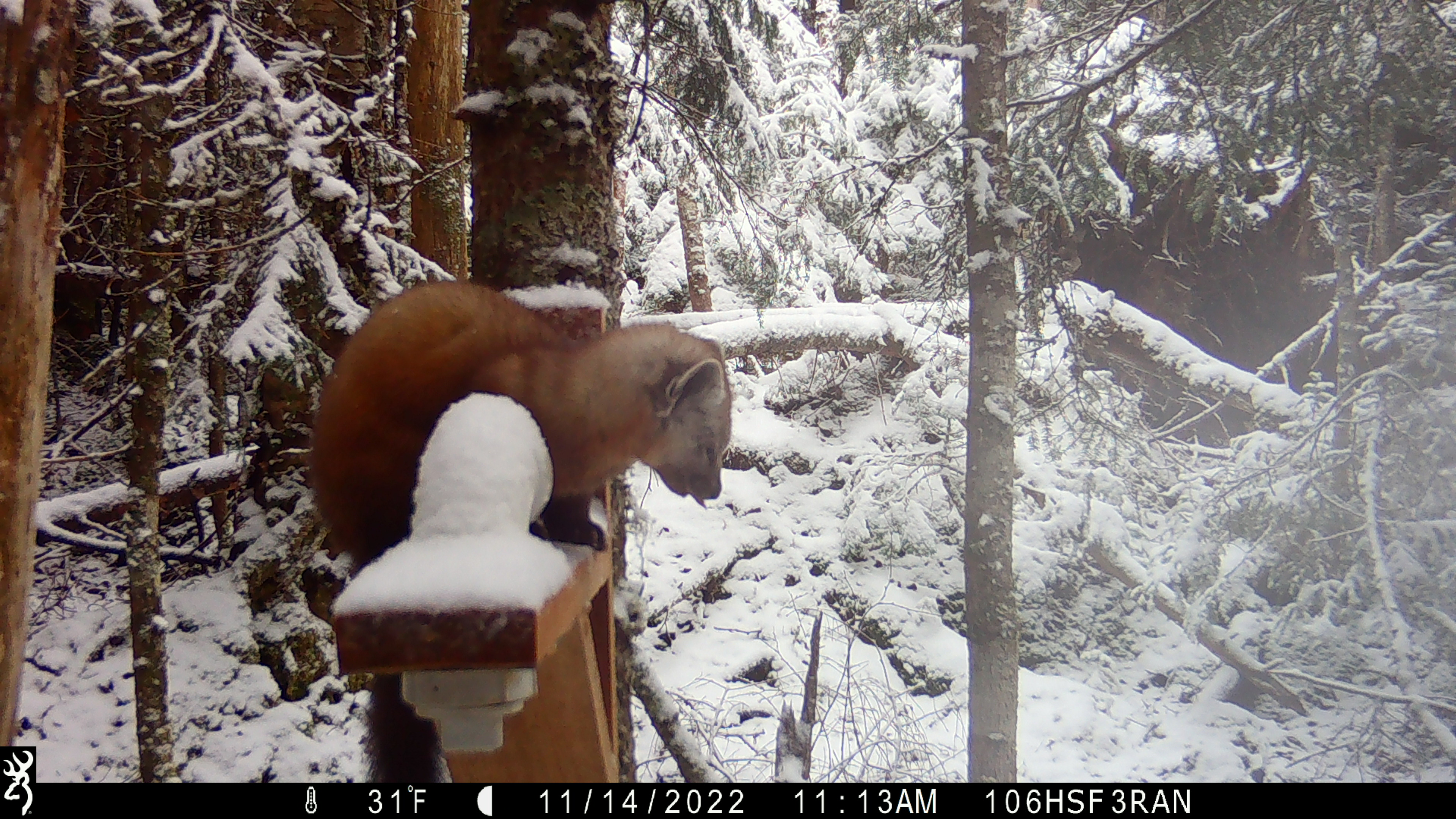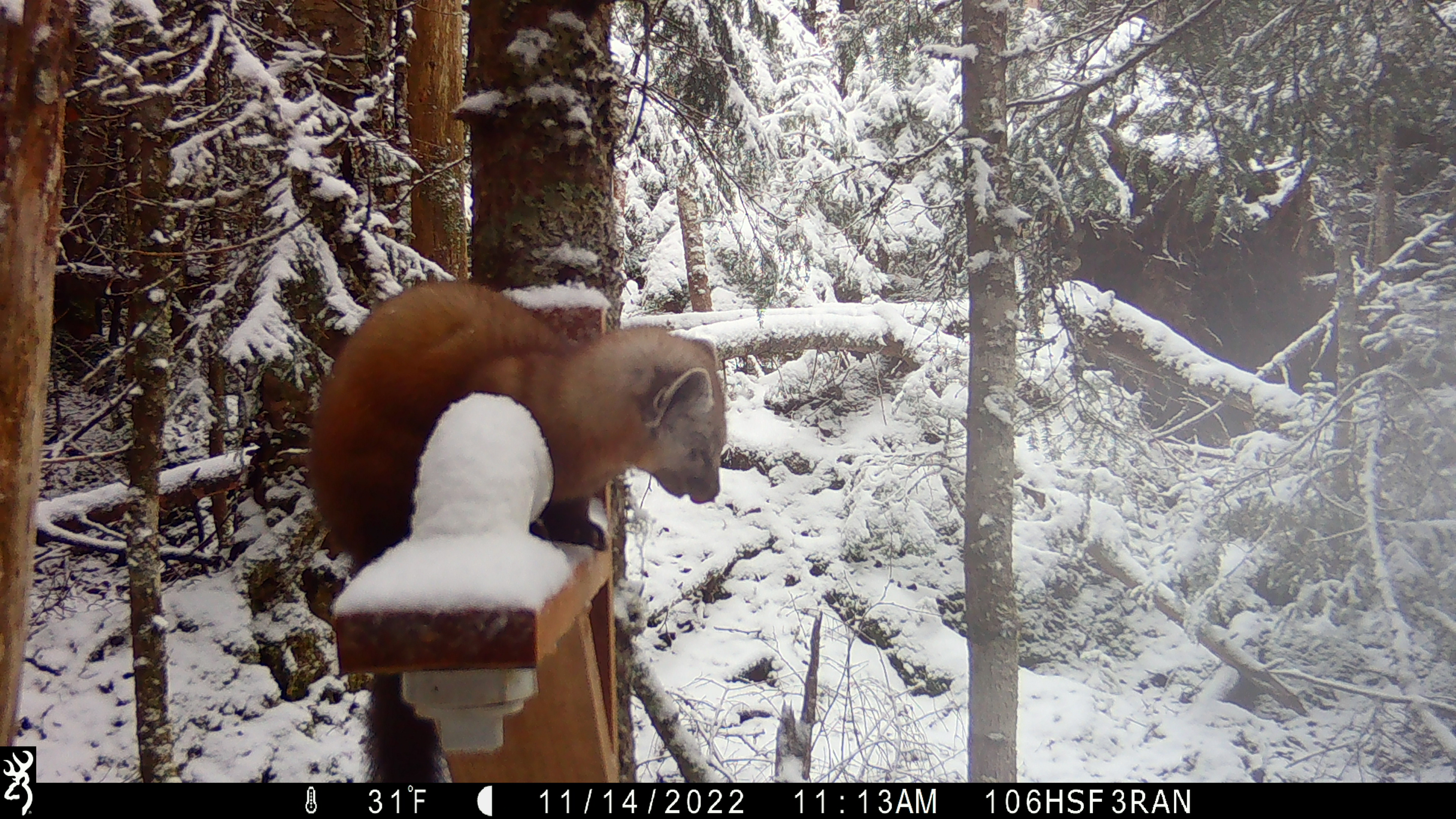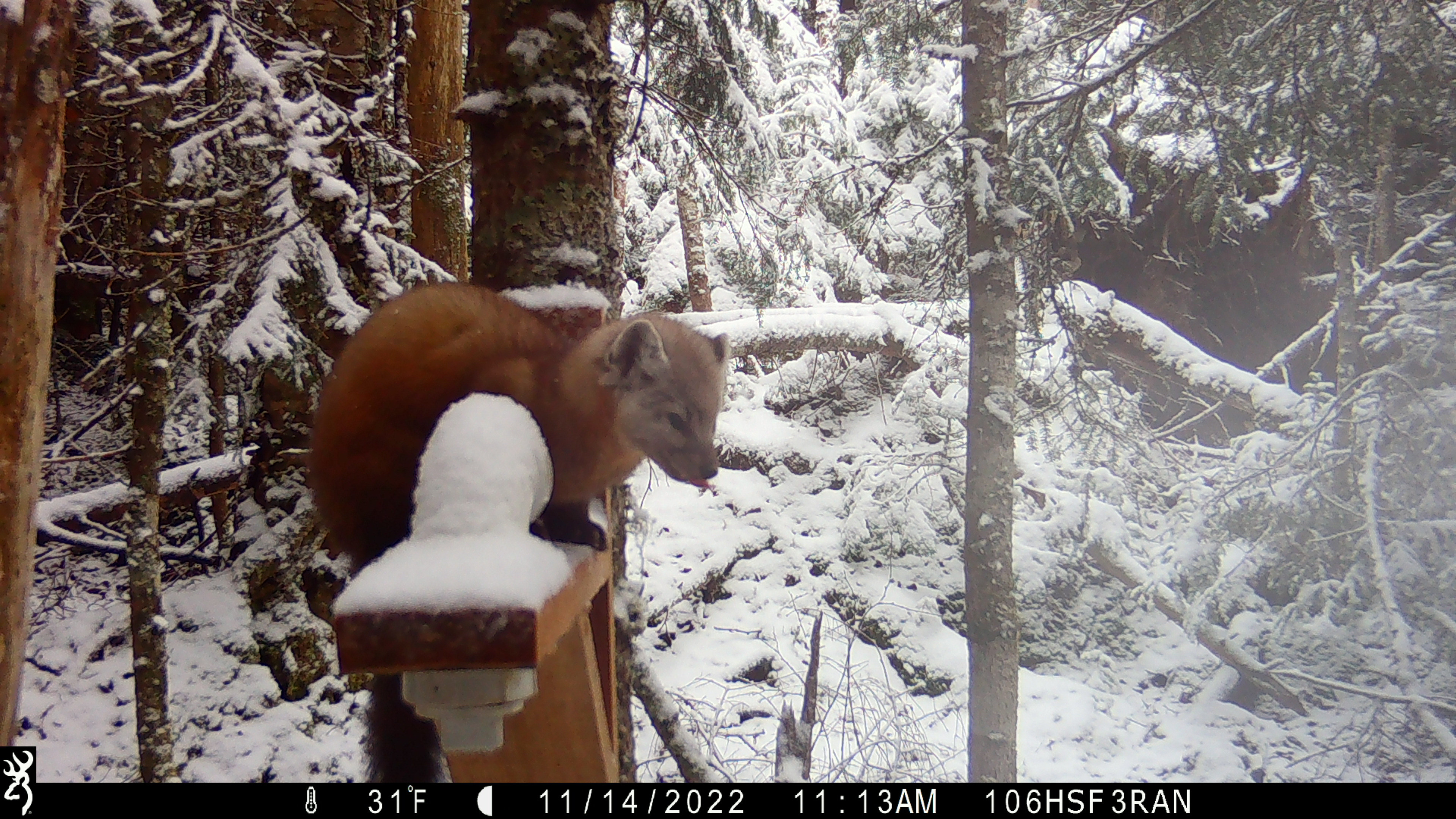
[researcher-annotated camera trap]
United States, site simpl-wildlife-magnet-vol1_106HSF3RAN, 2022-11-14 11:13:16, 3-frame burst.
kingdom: Animalia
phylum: Chordata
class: Mammalia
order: Carnivora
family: Mustelidae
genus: Martes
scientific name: Martes americana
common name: american marten